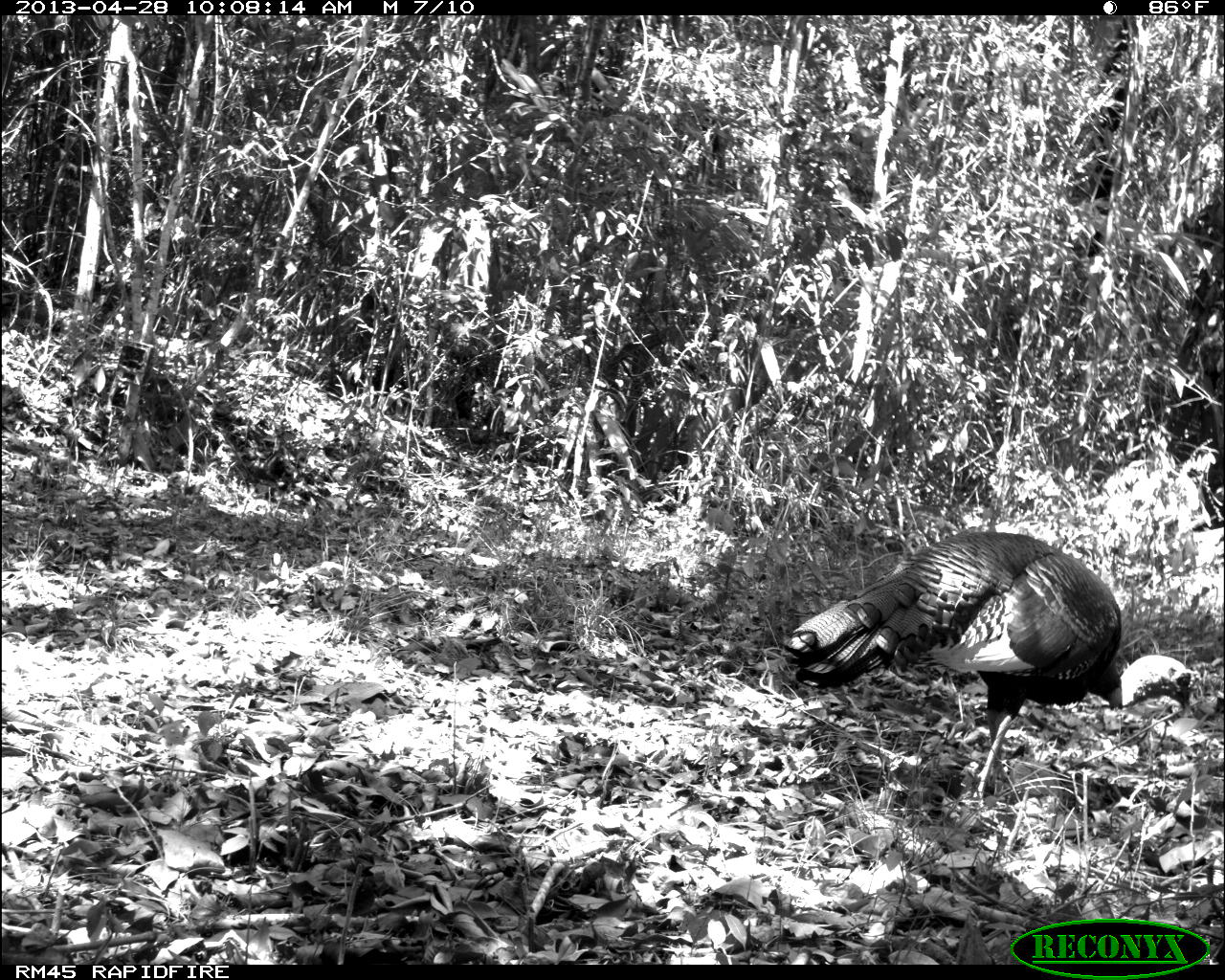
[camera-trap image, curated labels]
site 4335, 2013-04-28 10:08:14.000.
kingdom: Animalia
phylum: Chordata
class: Aves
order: Galliformes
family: Phasianidae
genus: Meleagris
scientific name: Meleagris ocellata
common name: ocellated turkey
Meleagris ocellata (ocellated turkey), count 1, sex male.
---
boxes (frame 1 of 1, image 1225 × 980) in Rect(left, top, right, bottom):
meleagris ocellata: Rect(781, 528, 1123, 811)